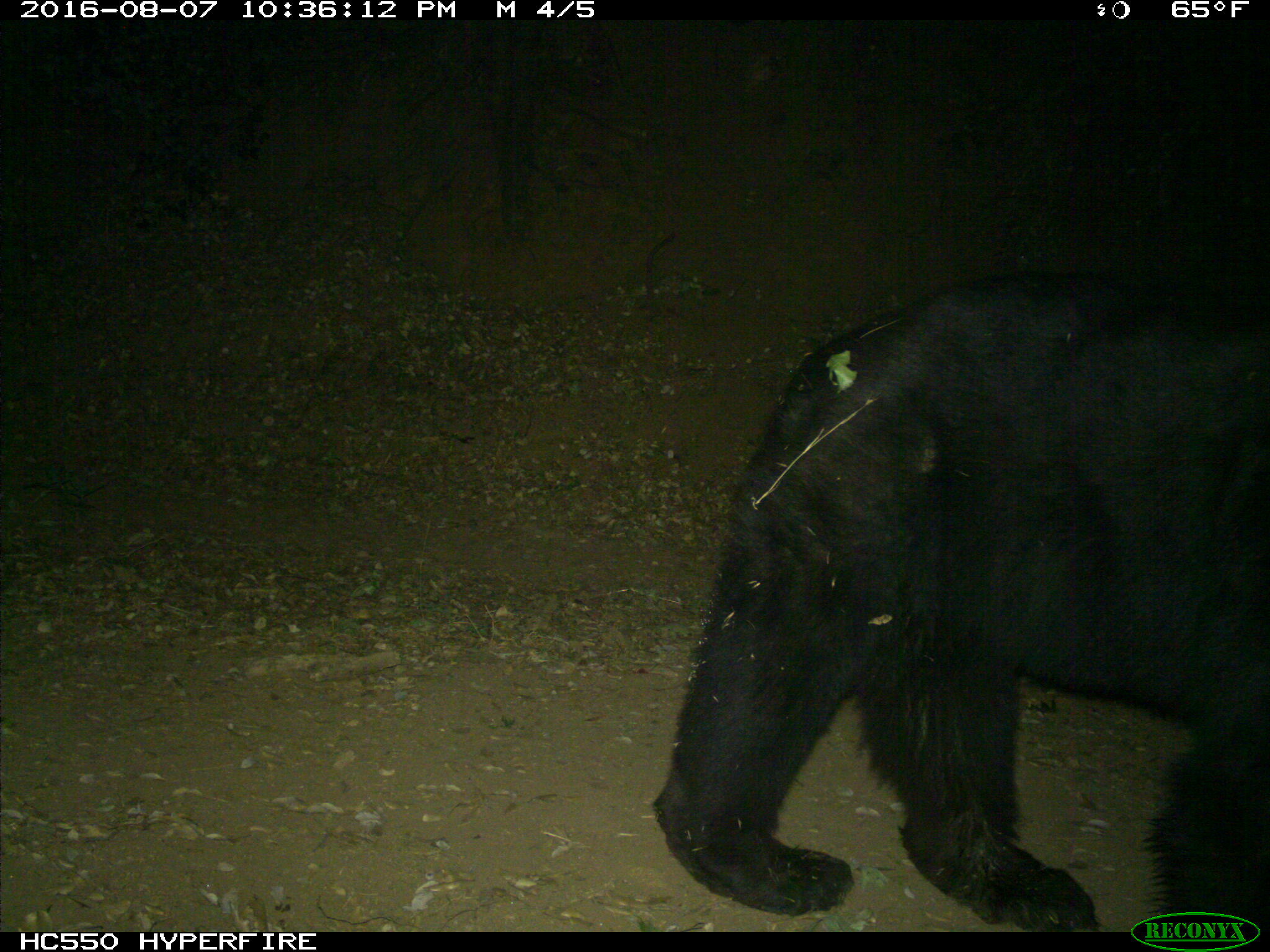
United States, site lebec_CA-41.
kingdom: Animalia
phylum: Chordata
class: Mammalia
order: Carnivora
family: Ursidae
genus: Ursus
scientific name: Ursus americanus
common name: american black bear